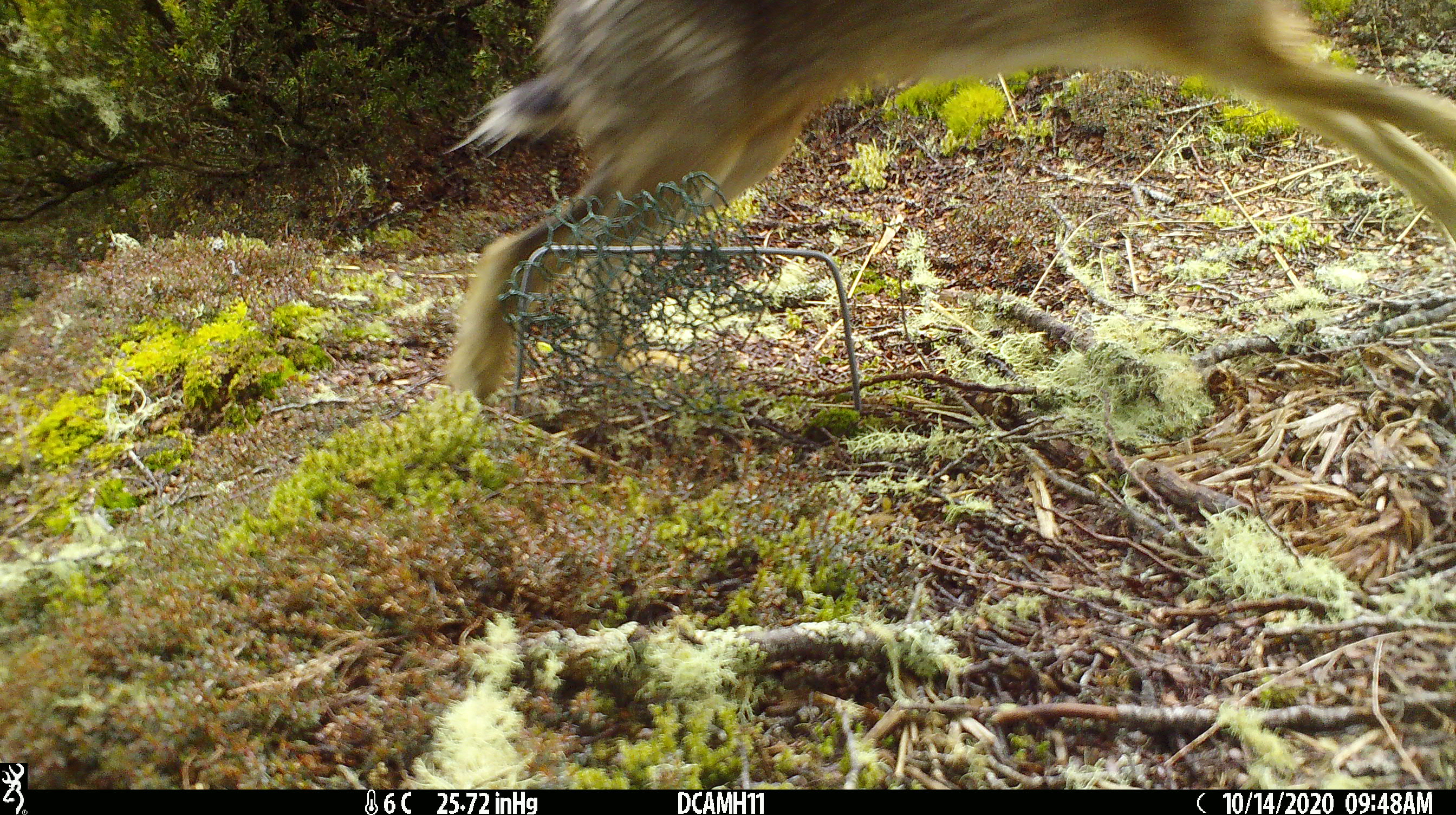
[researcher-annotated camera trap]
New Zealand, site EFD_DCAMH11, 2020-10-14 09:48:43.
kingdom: Animalia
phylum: Chordata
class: Mammalia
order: Lagomorpha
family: Leporidae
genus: Lepus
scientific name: Lepus europaeus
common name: brown hare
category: hare